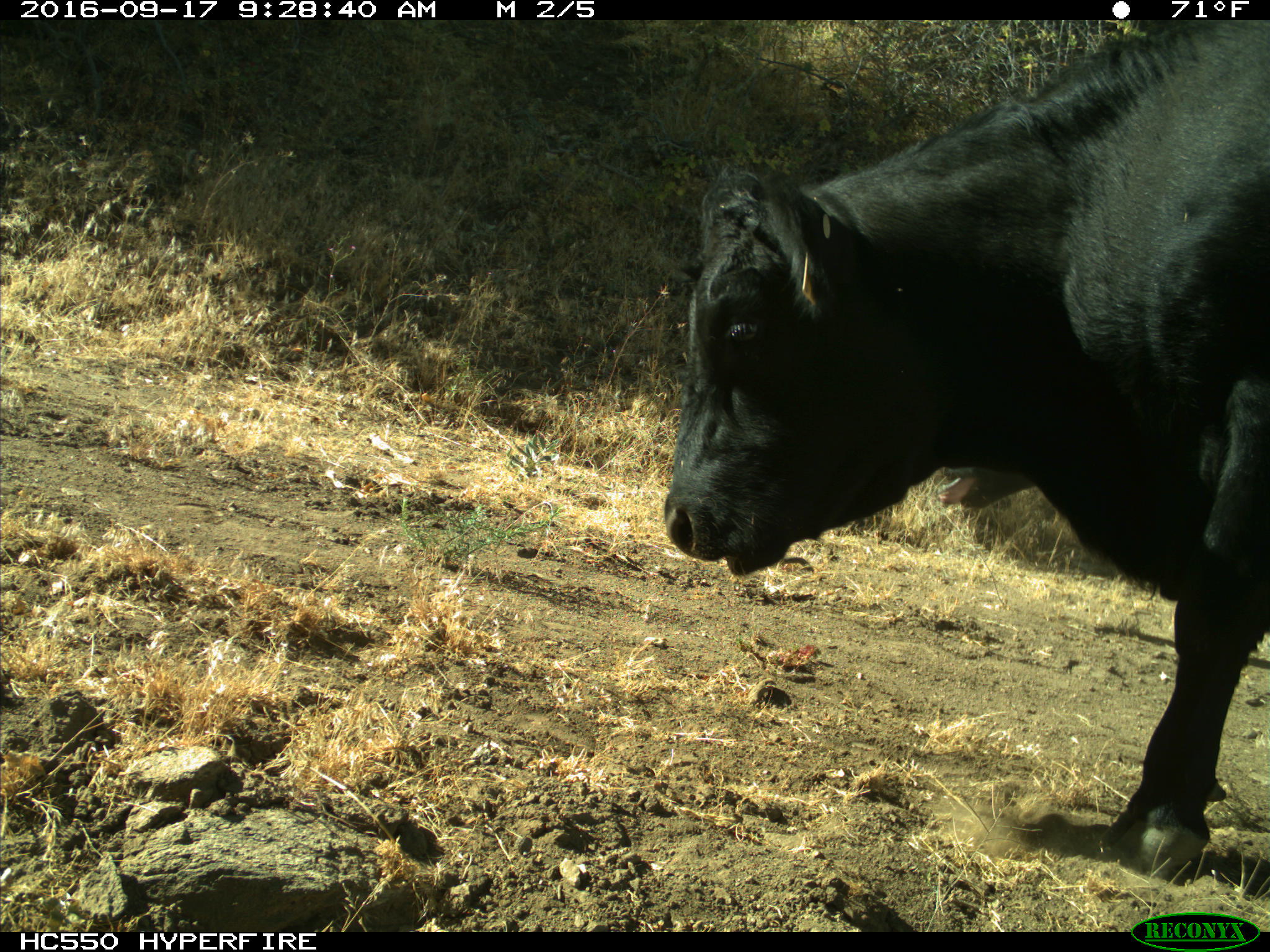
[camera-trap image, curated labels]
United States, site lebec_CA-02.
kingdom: Animalia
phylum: Chordata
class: Mammalia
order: Artiodactyla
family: Bovidae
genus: Bos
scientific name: Bos taurus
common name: domestic cow